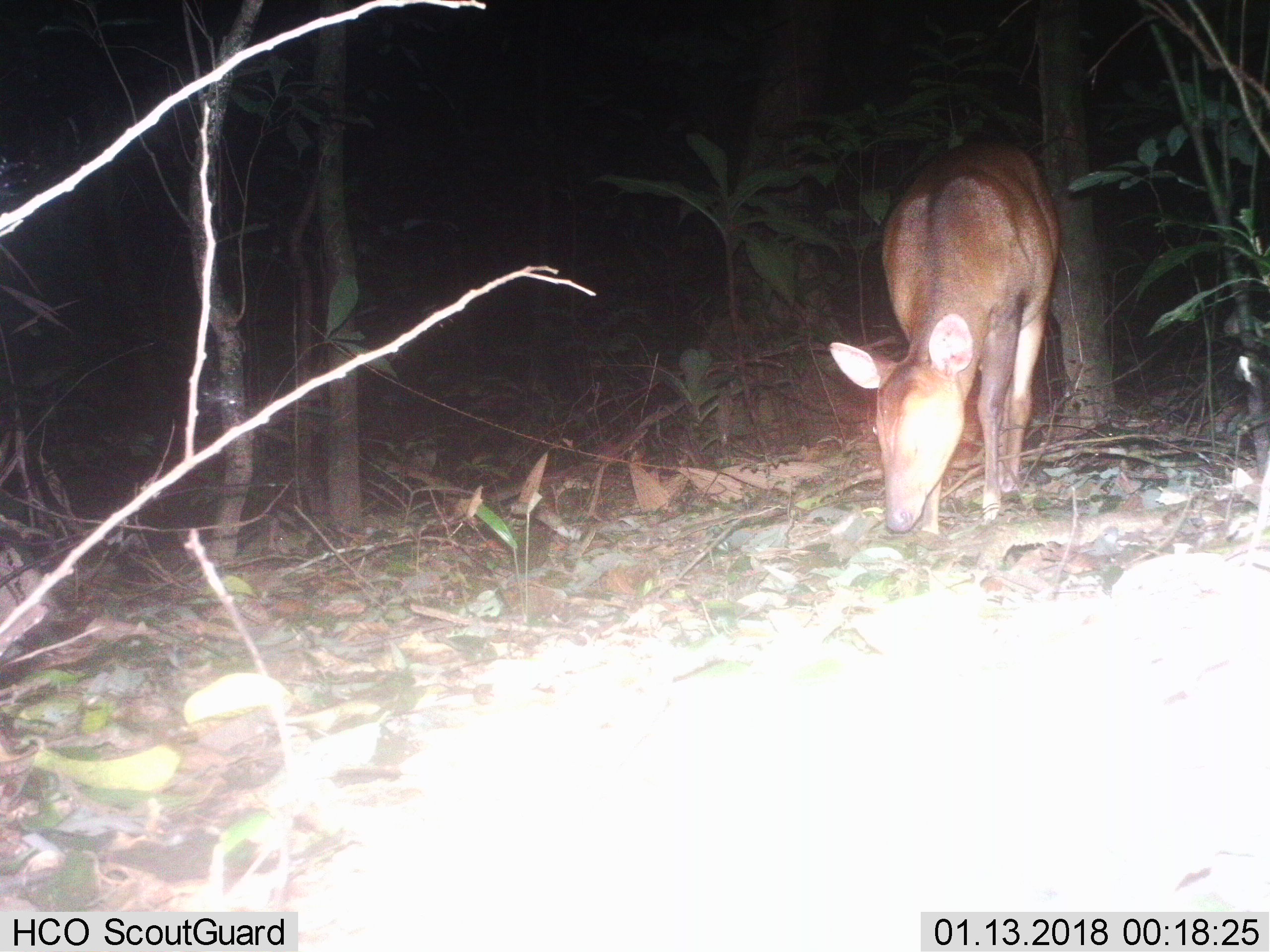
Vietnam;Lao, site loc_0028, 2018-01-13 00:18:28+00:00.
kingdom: Animalia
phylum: Chordata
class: Mammalia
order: Artiodactyla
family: Cervidae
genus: Muntiacus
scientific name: Muntiacus vuquangensis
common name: large-antlered muntjac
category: large antlered muntjac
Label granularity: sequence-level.